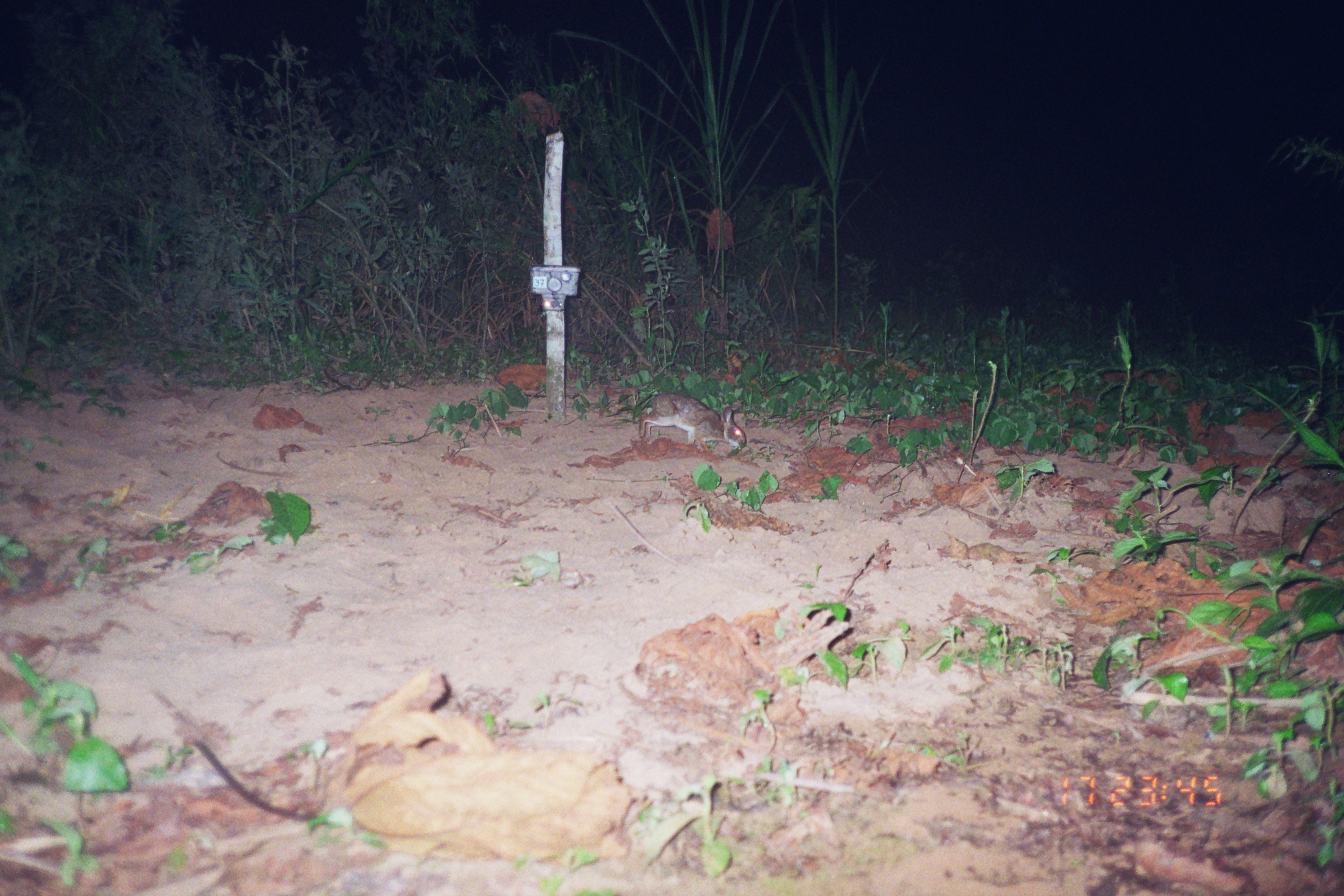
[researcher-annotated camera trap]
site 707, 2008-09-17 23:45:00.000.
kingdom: Animalia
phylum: Chordata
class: Mammalia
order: Lagomorpha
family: Leporidae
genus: Sylvilagus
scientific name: Sylvilagus brasiliensis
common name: tapeti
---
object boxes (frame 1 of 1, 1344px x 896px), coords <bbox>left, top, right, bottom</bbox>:
sylvilagus brasiliensis: <bbox>638, 391, 746, 453</bbox>